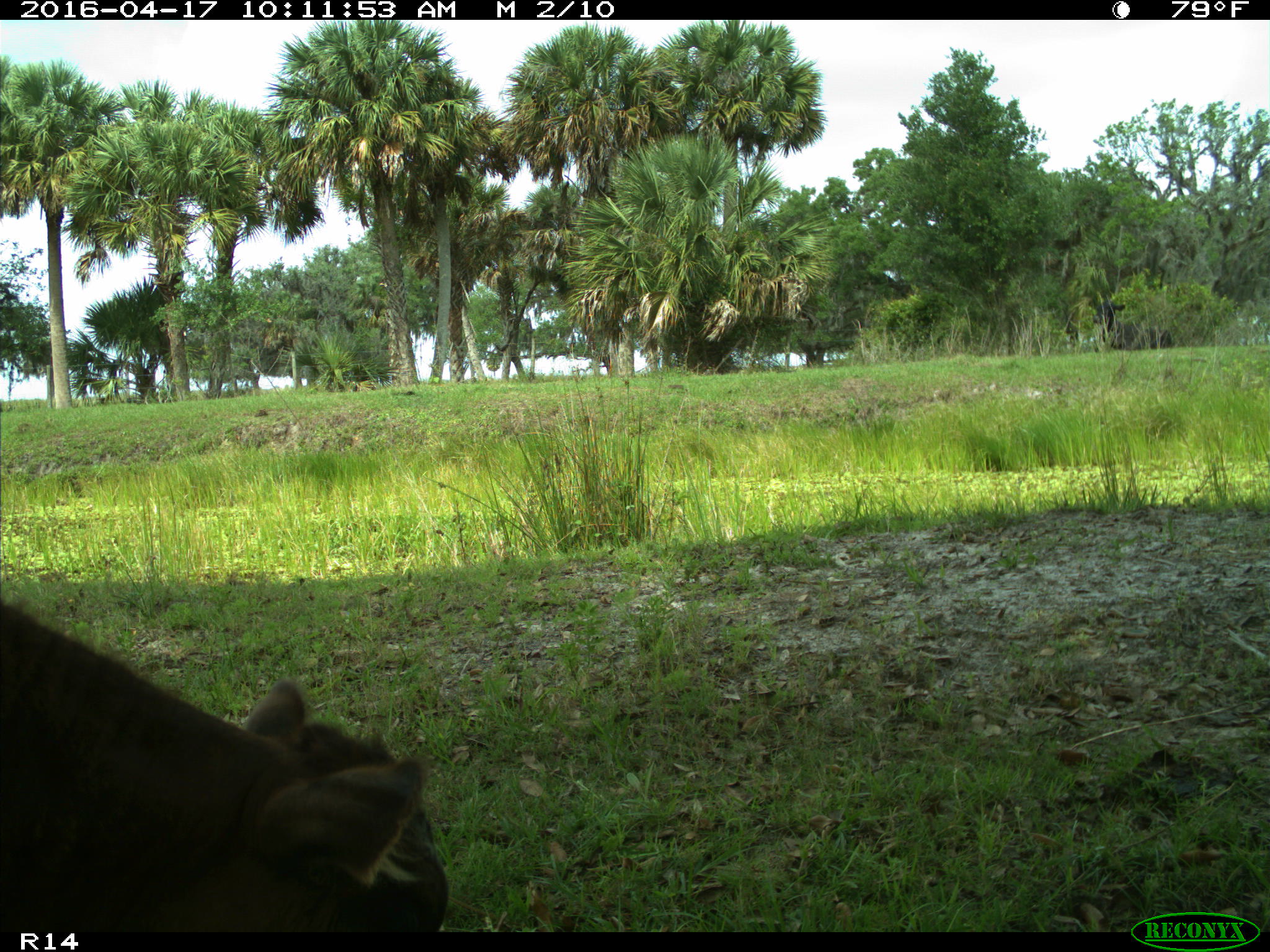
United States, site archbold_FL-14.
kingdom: Animalia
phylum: Chordata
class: Mammalia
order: Artiodactyla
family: Bovidae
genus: Bos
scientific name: Bos taurus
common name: domestic cow